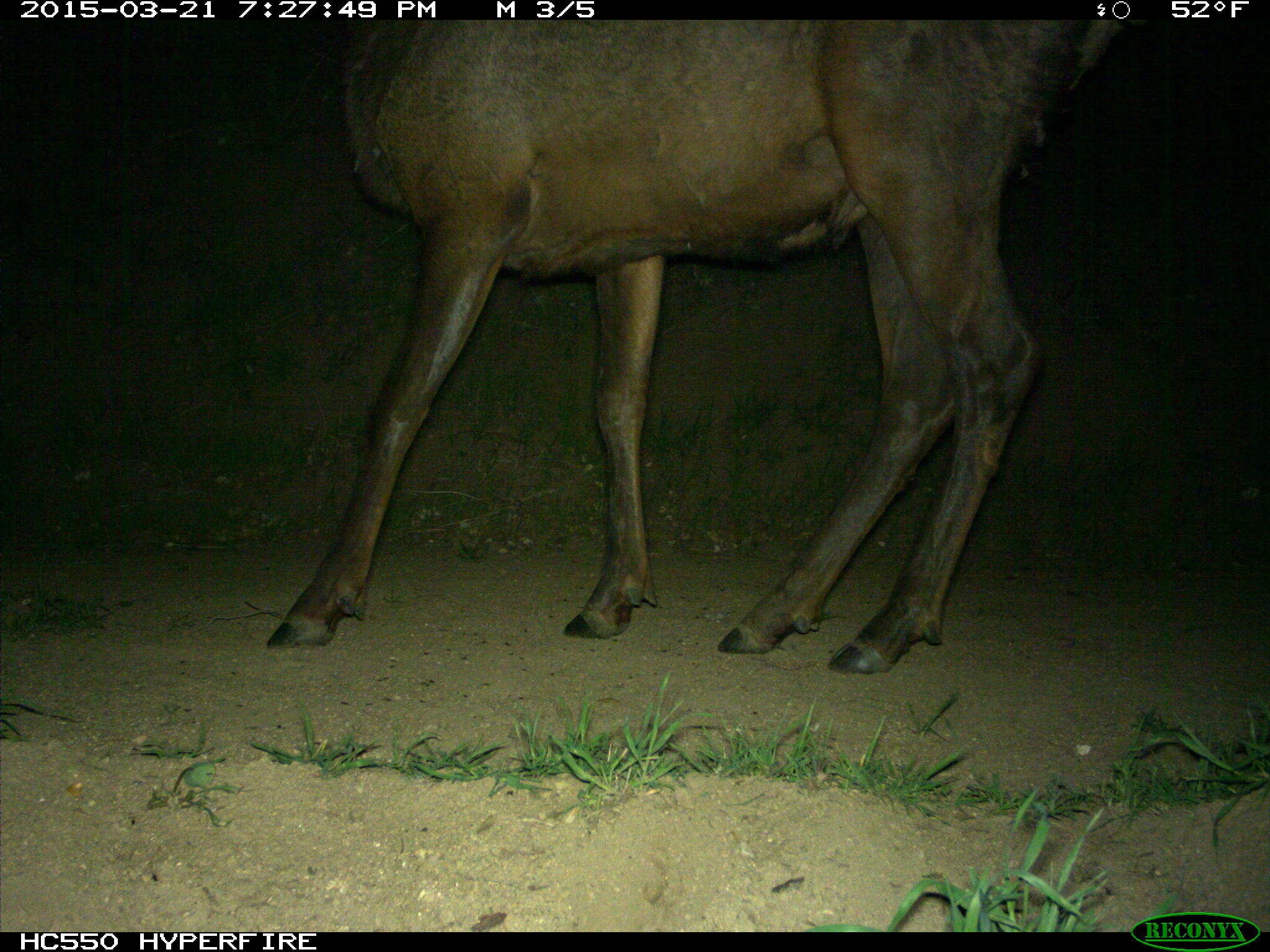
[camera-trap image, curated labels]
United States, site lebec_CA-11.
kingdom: Animalia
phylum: Chordata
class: Mammalia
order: Artiodactyla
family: Cervidae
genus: Cervus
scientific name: Cervus canadensis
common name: elk